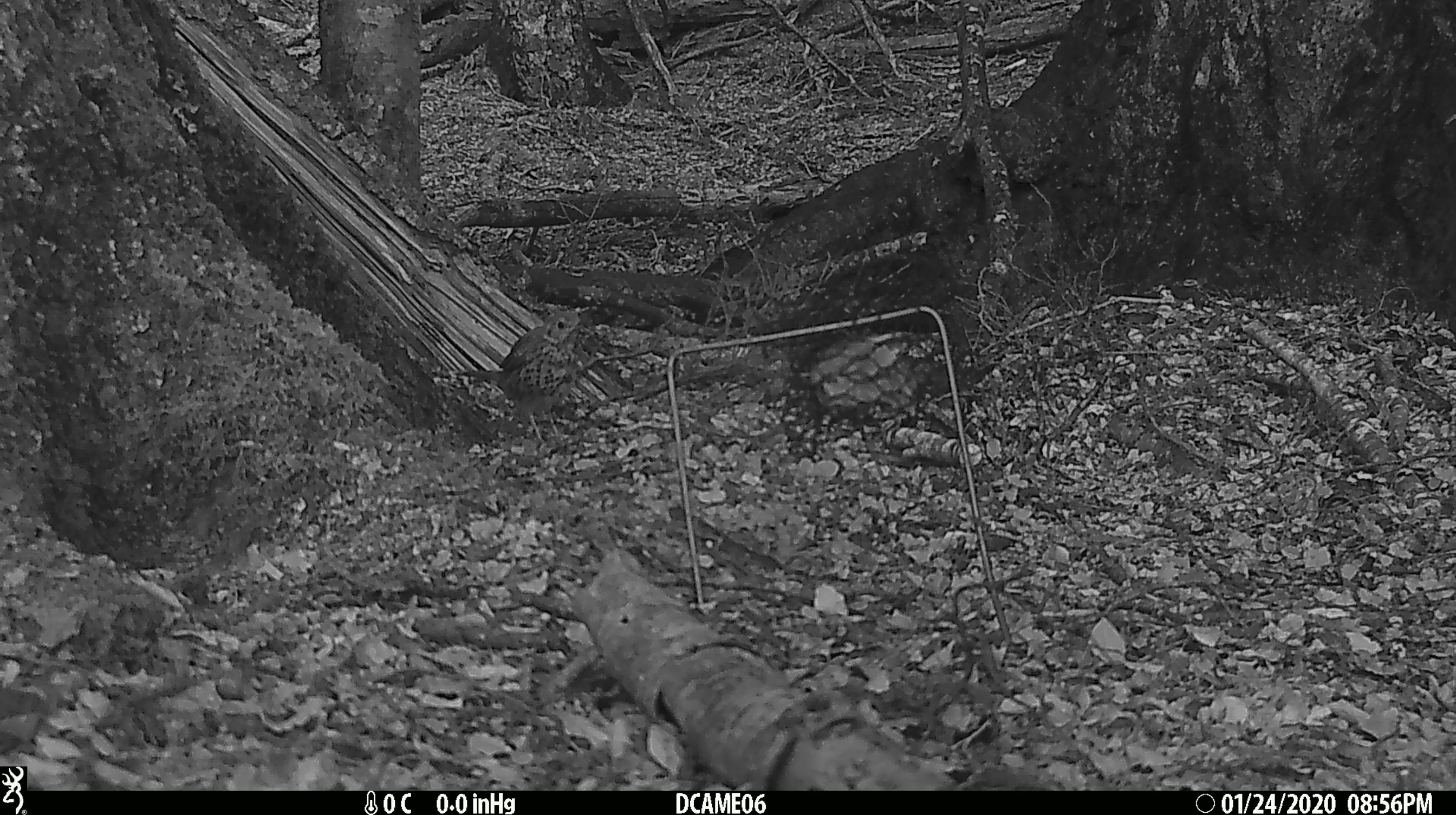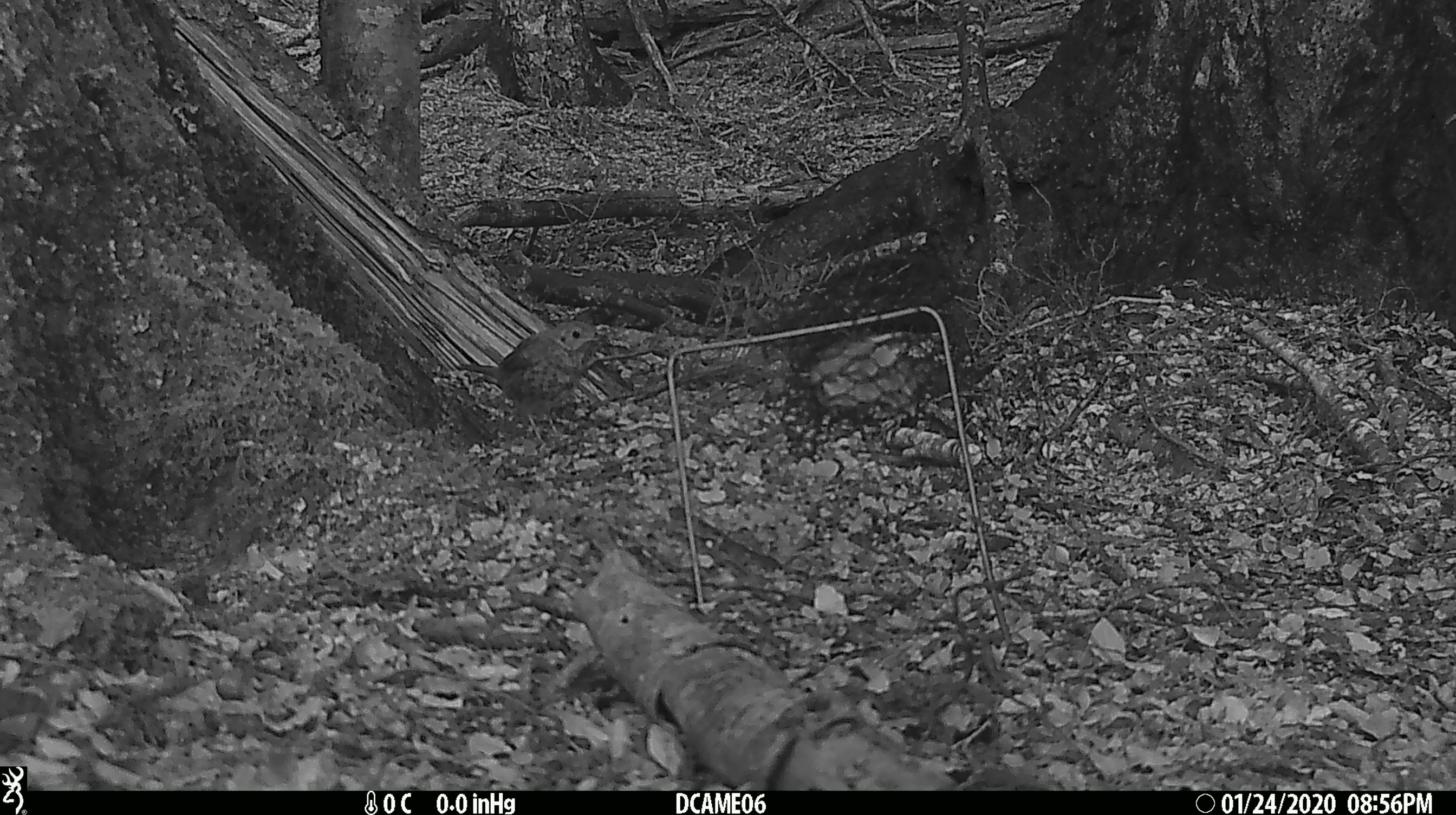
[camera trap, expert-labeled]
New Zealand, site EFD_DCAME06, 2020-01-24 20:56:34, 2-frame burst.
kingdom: Animalia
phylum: Chordata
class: Aves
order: Passeriformes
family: Turdidae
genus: Turdus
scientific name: Turdus philomelos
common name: song thrush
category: thrush